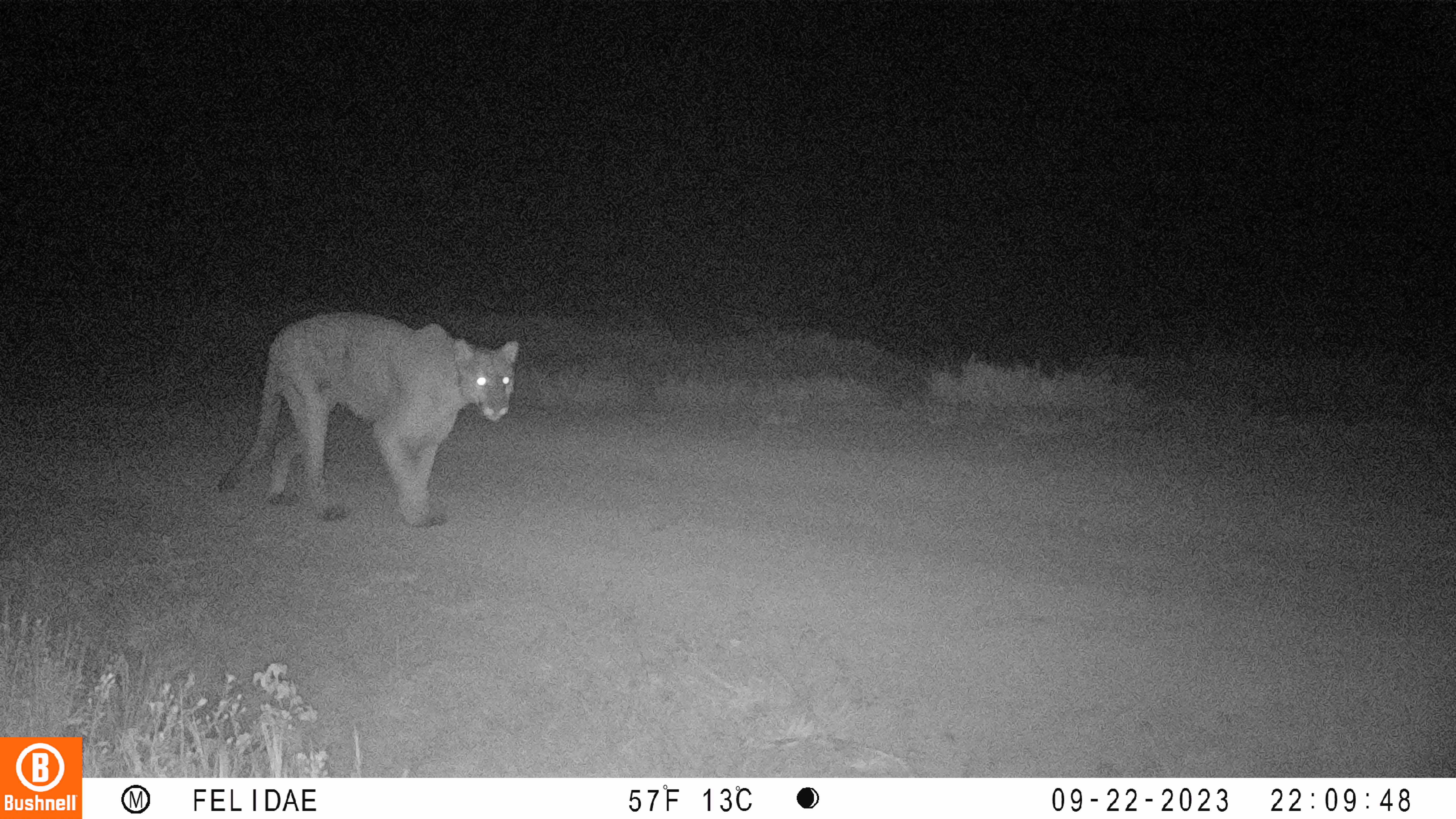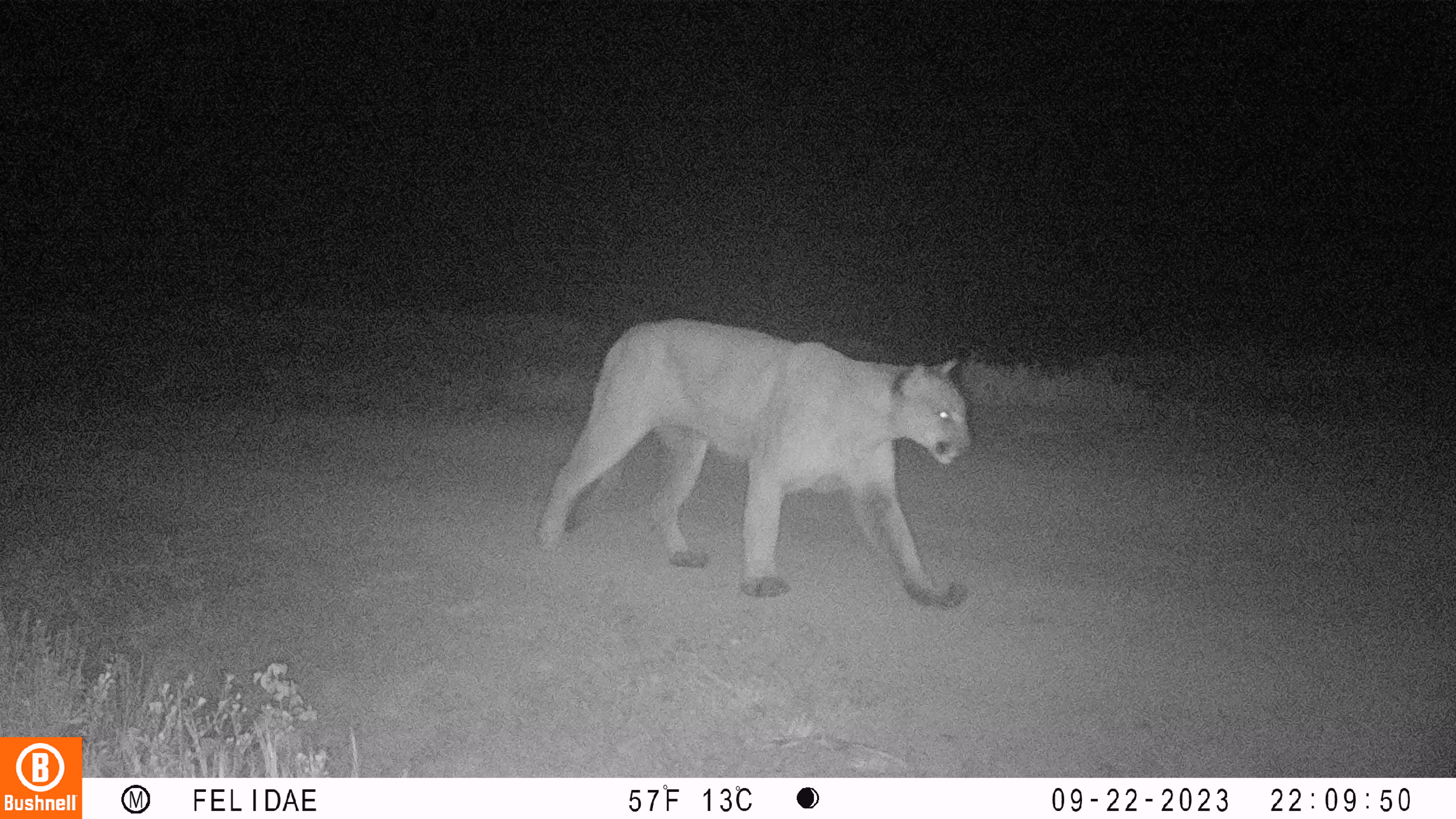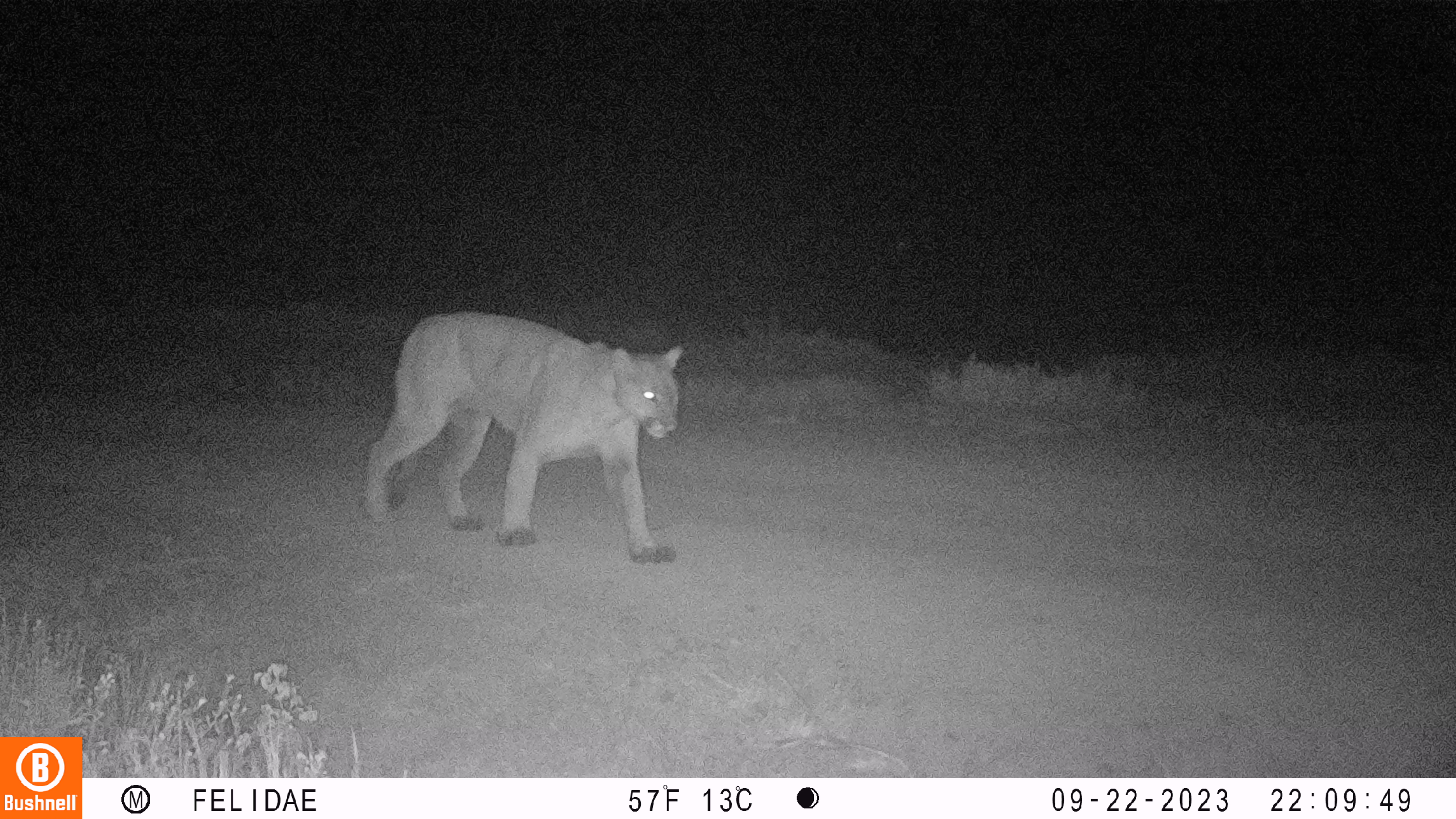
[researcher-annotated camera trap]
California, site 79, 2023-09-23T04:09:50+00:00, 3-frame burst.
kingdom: Animalia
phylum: Chordata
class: Mammalia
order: Carnivora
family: Felidae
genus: Puma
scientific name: Puma concolor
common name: puma